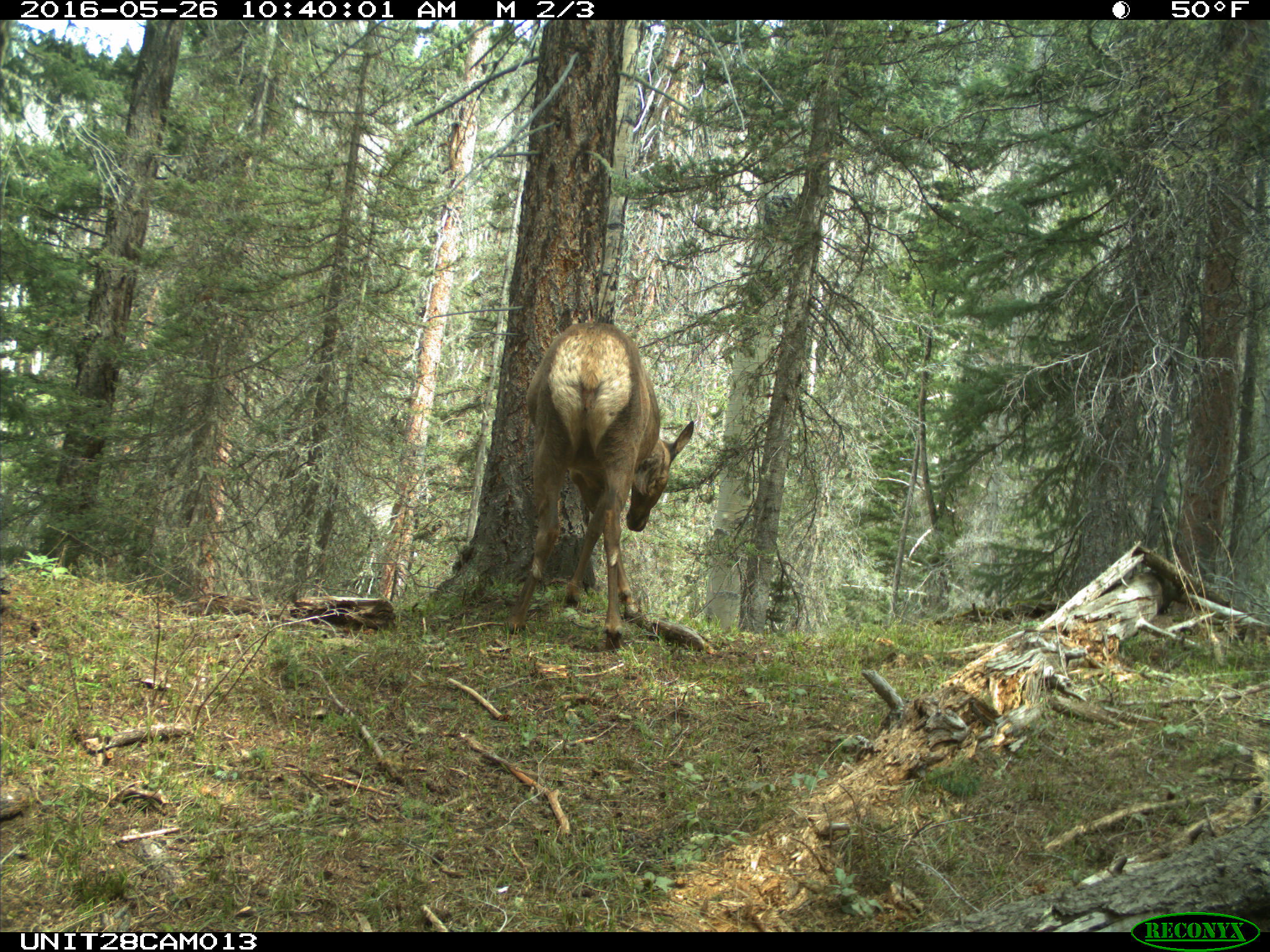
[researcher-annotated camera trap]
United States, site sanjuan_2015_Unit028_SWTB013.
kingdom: Animalia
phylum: Chordata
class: Mammalia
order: Artiodactyla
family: Cervidae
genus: Cervus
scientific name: Cervus elaphus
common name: red deer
Cervus elaphus (red deer).